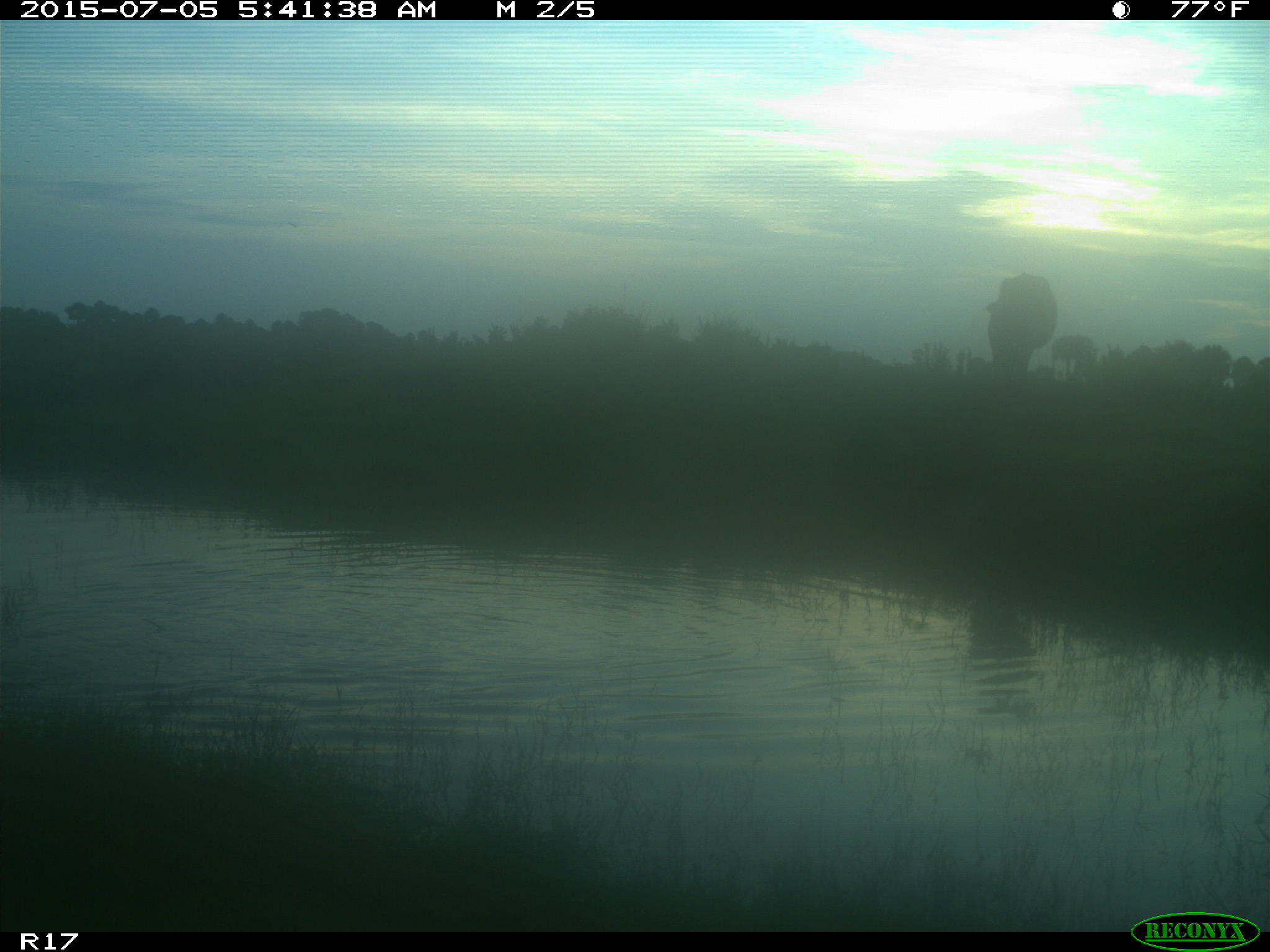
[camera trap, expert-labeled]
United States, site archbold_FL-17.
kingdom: Animalia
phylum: Chordata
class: Mammalia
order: Artiodactyla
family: Bovidae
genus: Bos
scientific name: Bos taurus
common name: domestic cow